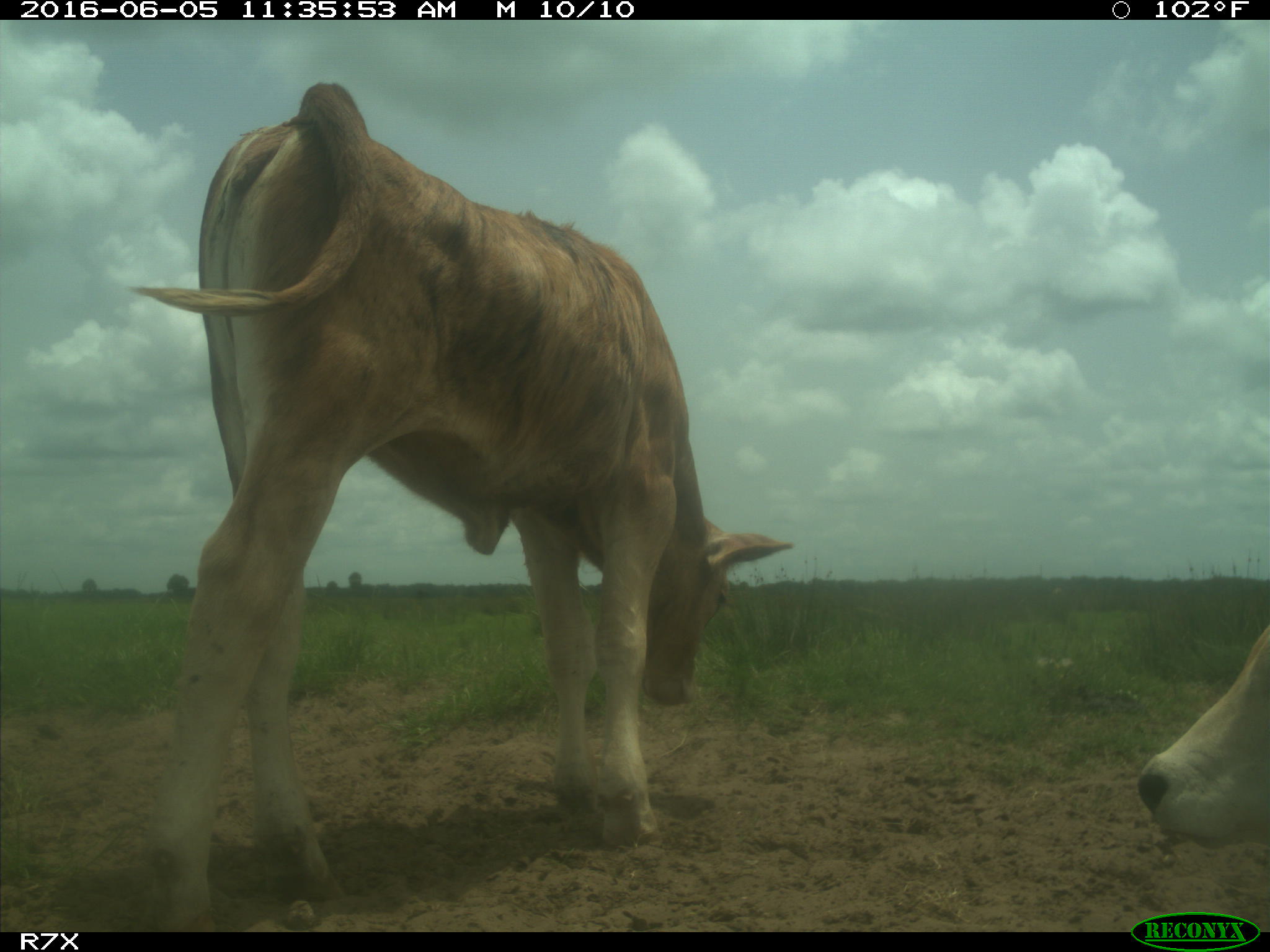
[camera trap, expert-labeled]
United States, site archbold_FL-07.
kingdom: Animalia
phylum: Chordata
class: Mammalia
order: Artiodactyla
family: Bovidae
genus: Bos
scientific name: Bos taurus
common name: domestic cow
Bos taurus (domestic cow).